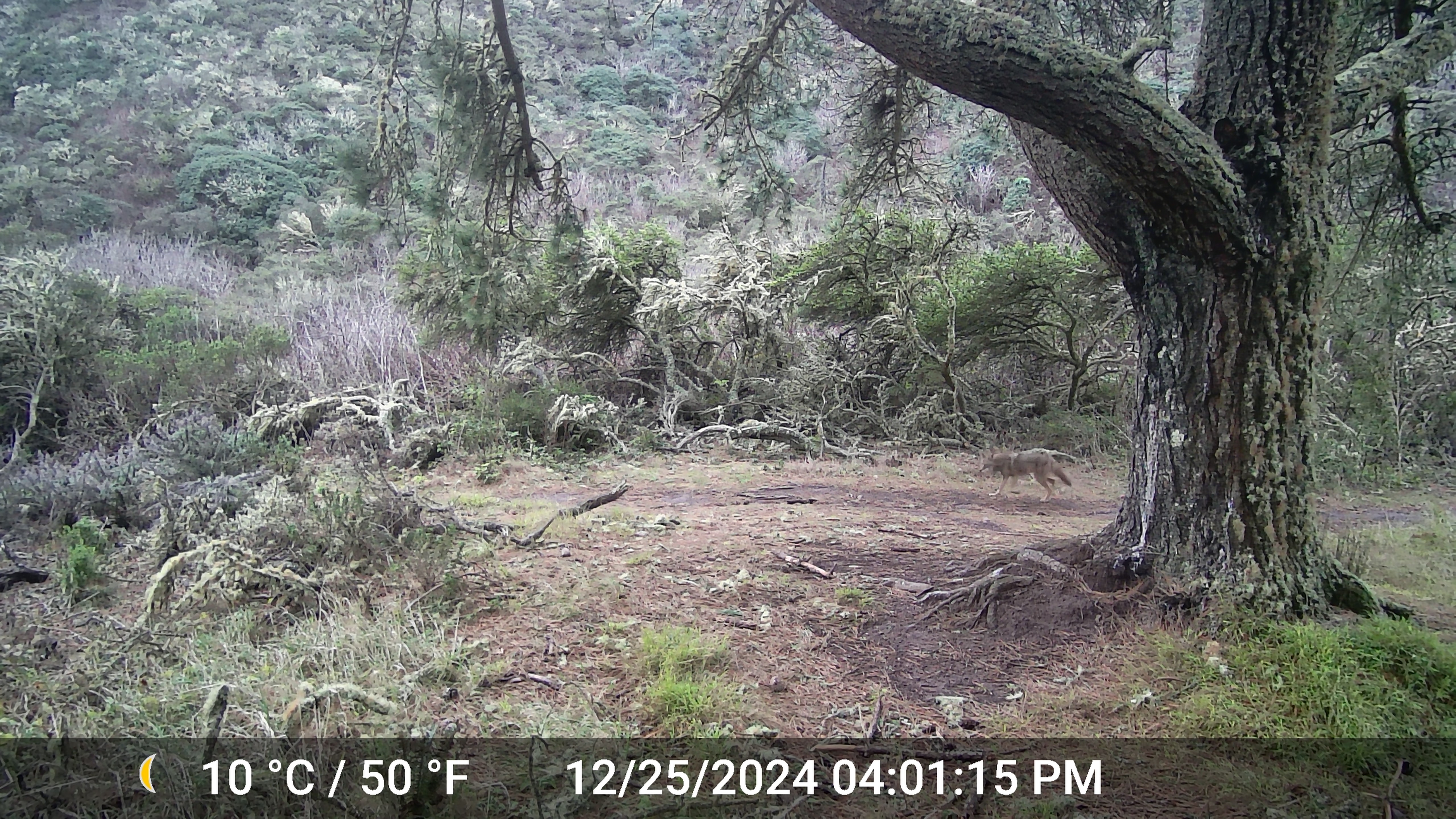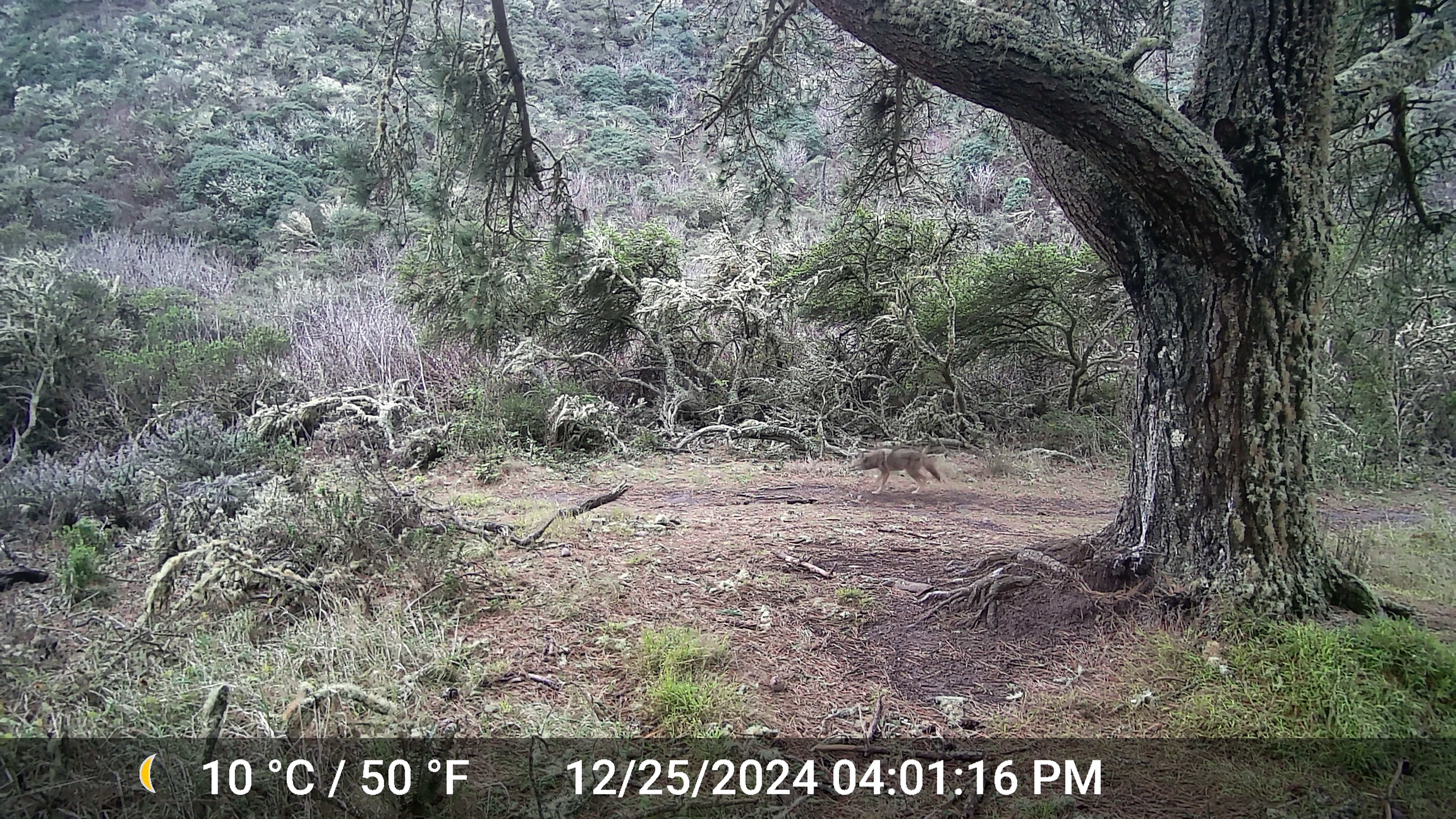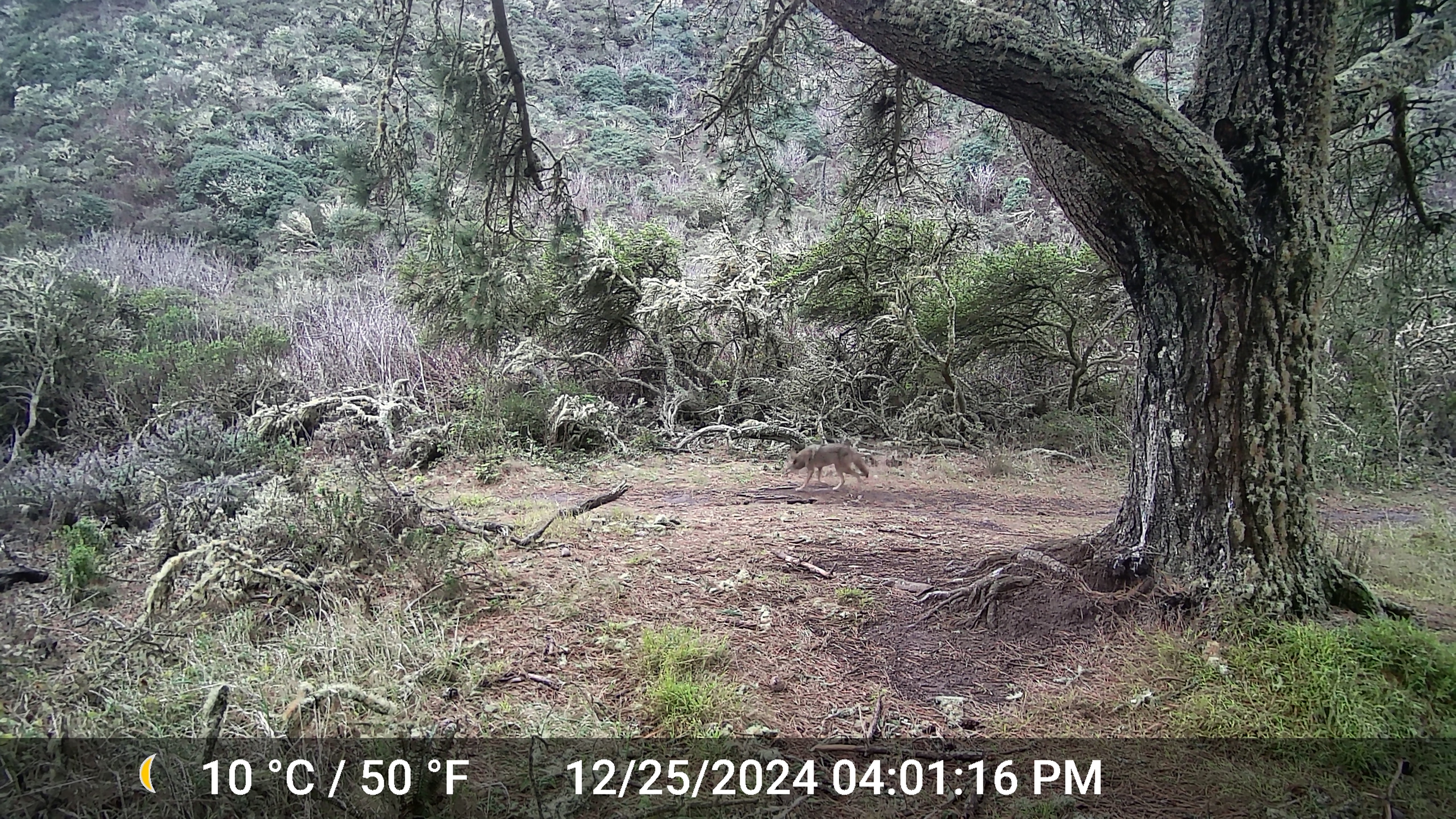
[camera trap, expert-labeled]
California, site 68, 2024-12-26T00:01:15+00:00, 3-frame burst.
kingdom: Animalia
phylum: Chordata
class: Mammalia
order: Carnivora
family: Canidae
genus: Canis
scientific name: Canis latrans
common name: coyote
Coyote (Canis latrans).